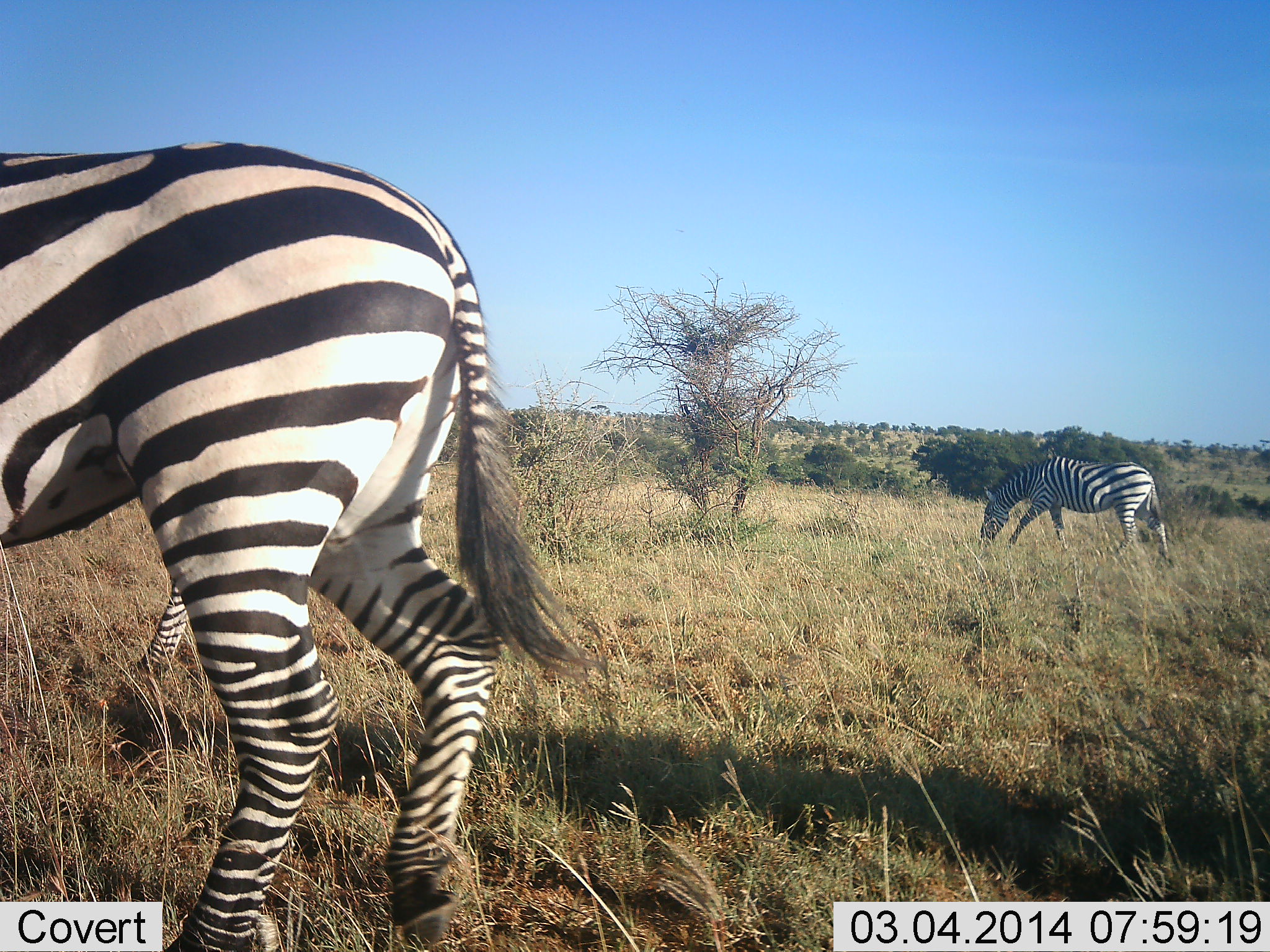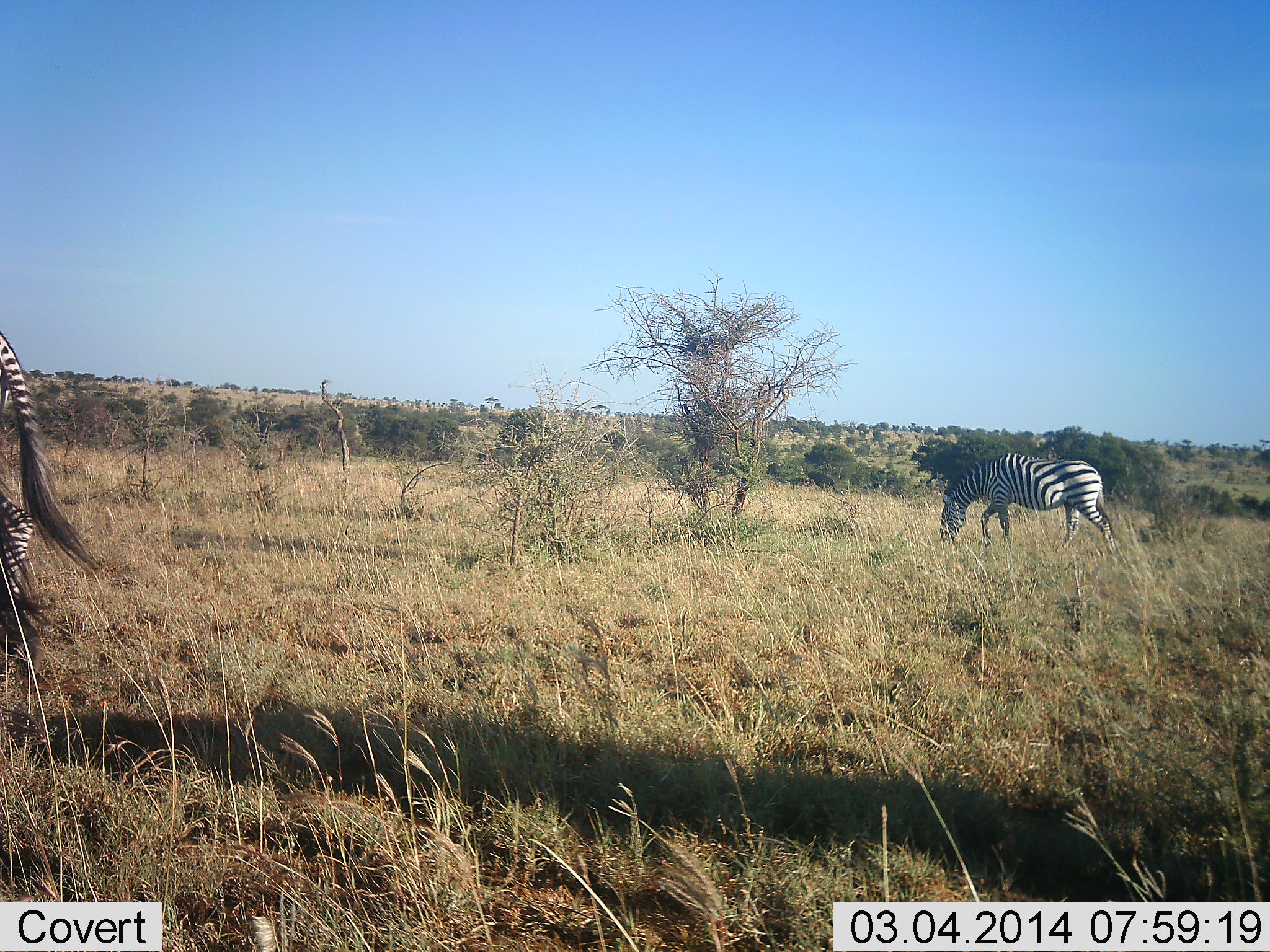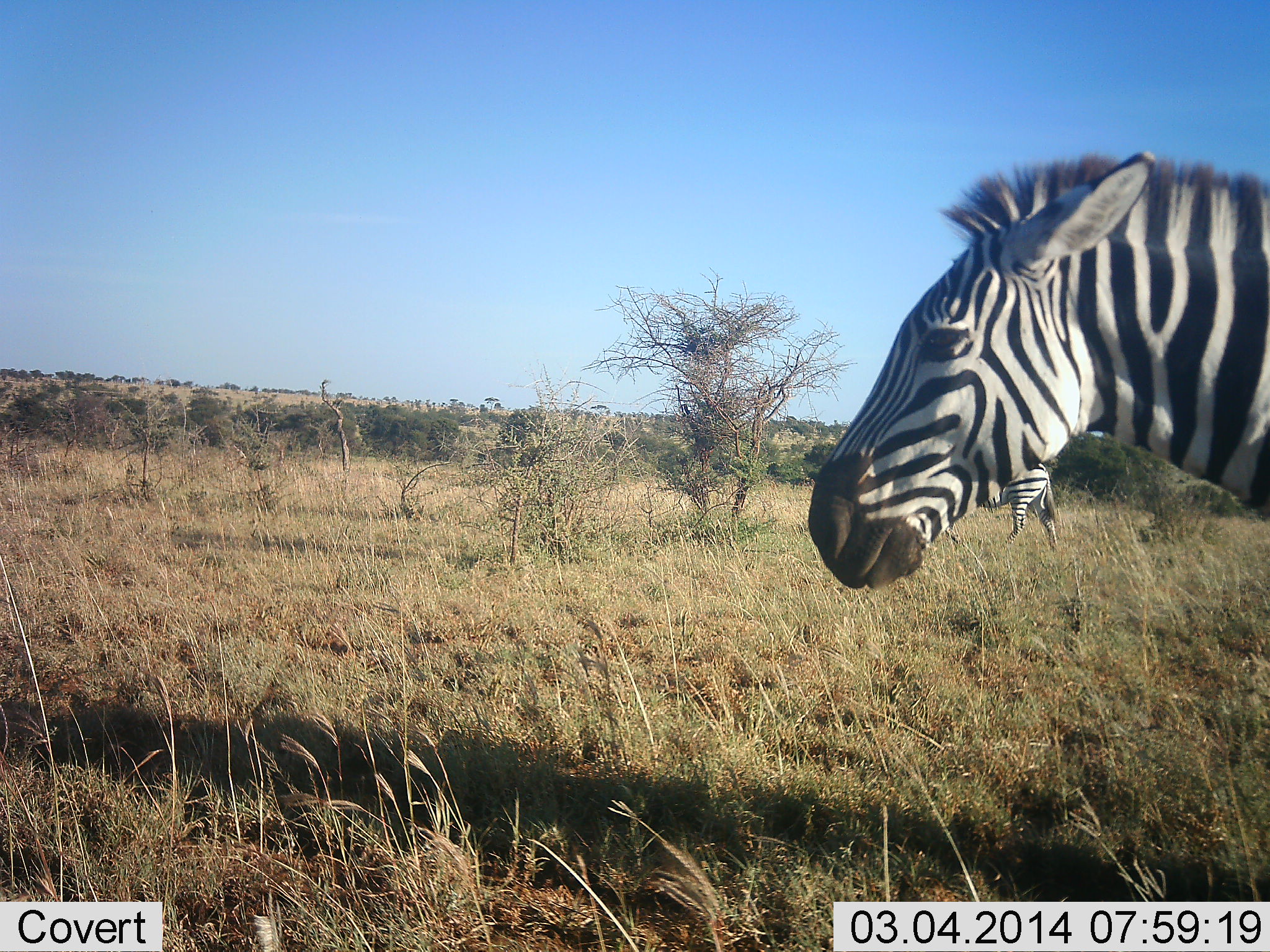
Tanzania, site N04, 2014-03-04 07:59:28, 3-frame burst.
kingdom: Animalia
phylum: Chordata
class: Mammalia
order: Perissodactyla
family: Equidae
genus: Equus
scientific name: Equus quagga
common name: plains zebra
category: zebra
Zebra (plains zebra) (Equus quagga), count 4. Behavior (volunteer vote fractions): standing 10%, resting 0%, moving 80%, interacting 0%. Young present (vote fraction): 0%. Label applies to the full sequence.